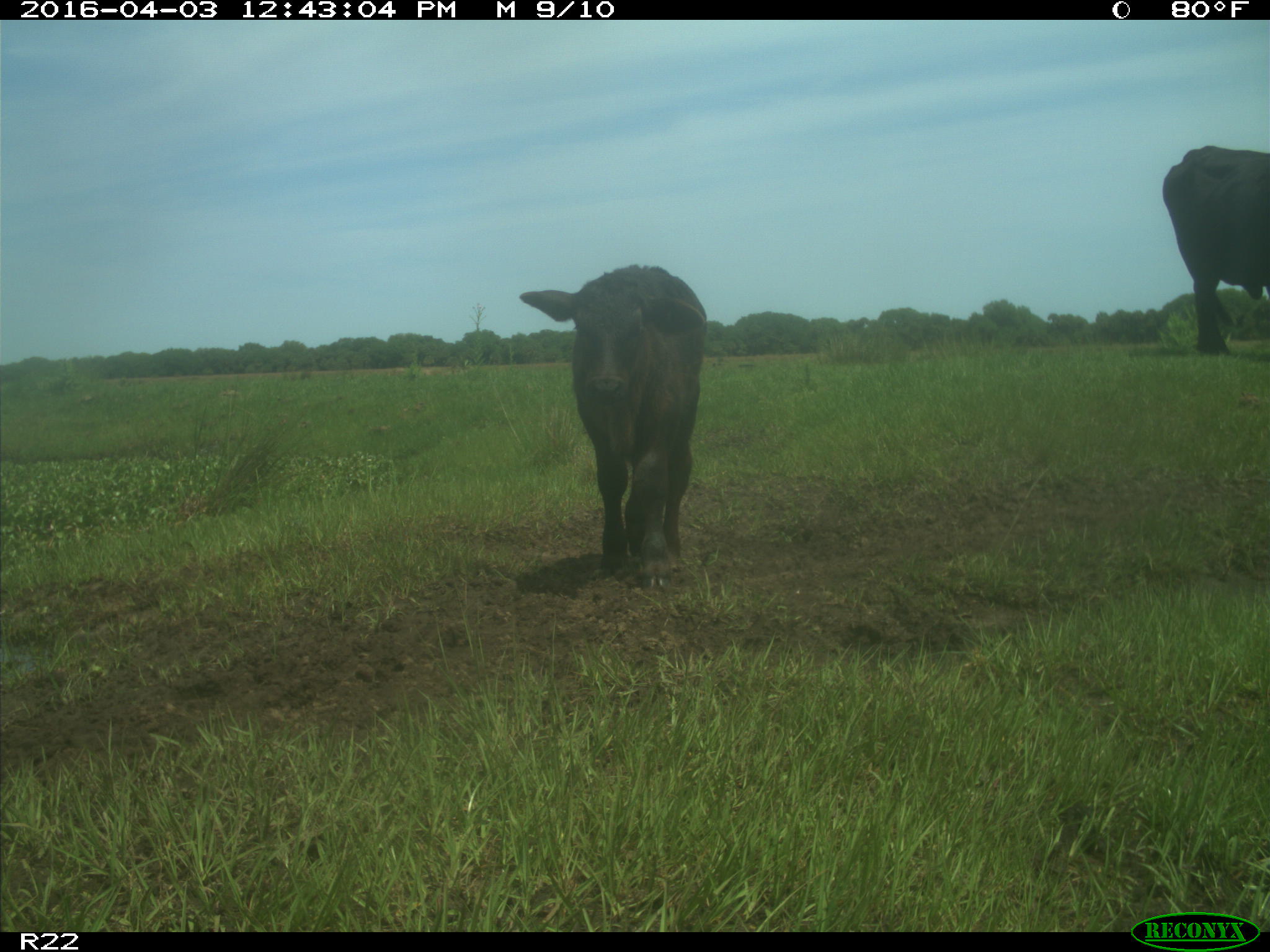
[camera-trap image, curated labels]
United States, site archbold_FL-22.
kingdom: Animalia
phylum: Chordata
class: Mammalia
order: Artiodactyla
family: Bovidae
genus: Bos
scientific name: Bos taurus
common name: domestic cow